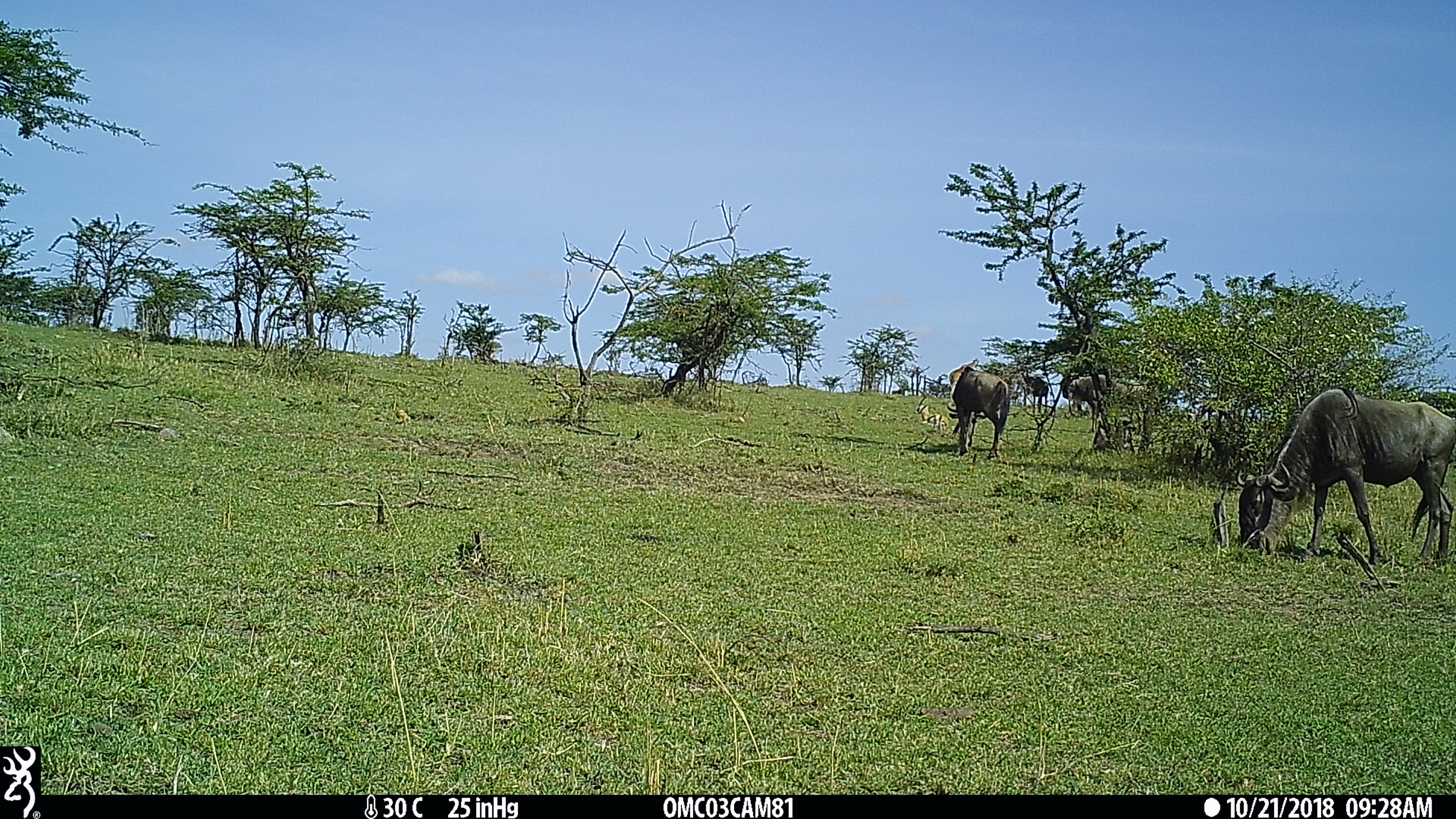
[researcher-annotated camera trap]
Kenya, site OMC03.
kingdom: Animalia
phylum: Chordata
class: Mammalia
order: Artiodactyla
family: Bovidae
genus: Connochaetes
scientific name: Connochaetes taurinus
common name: blue wildebeest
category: wildebeest